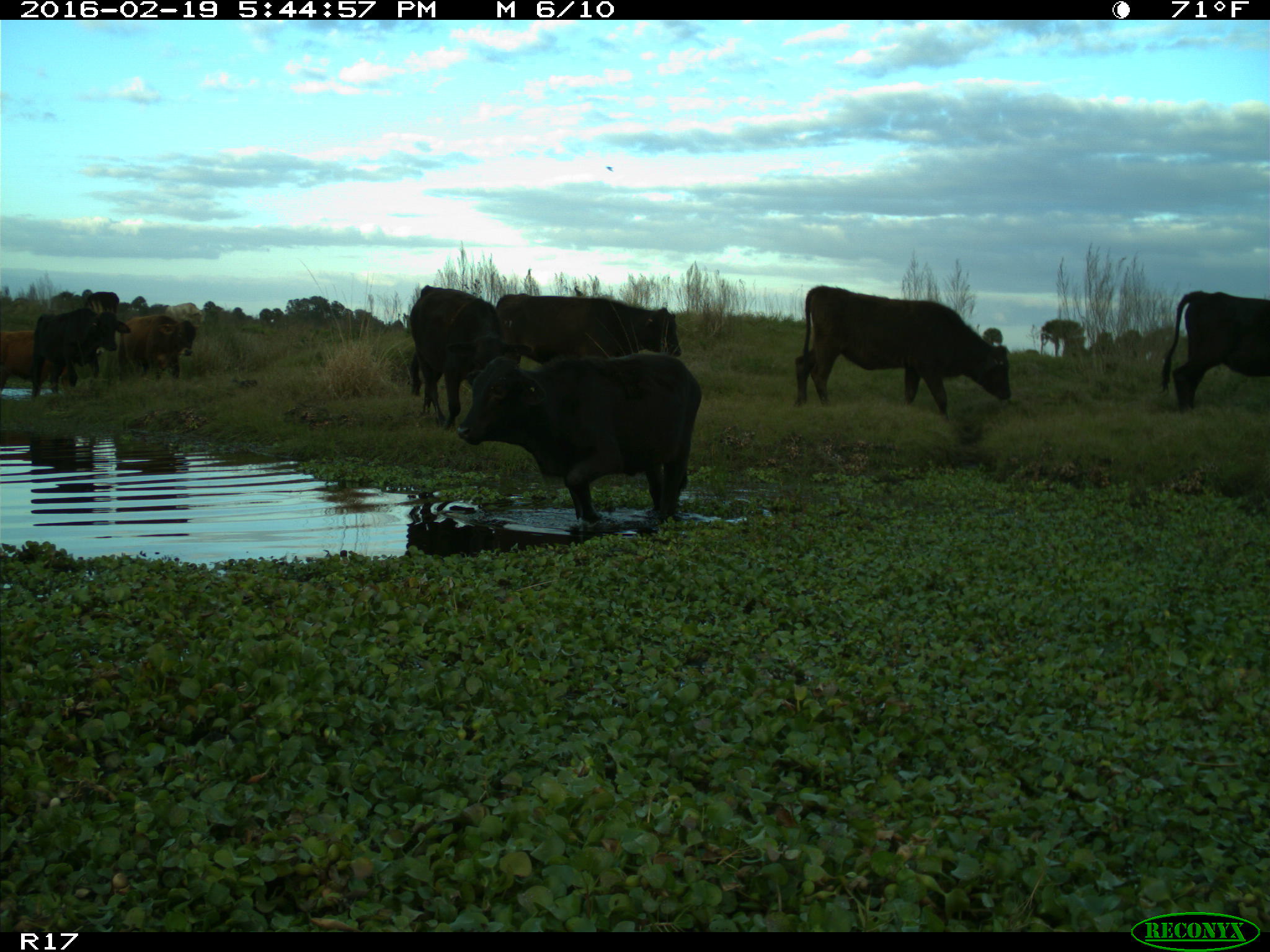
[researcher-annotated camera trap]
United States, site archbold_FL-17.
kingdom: Animalia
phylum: Chordata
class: Mammalia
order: Artiodactyla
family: Bovidae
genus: Bos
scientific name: Bos taurus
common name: domestic cow